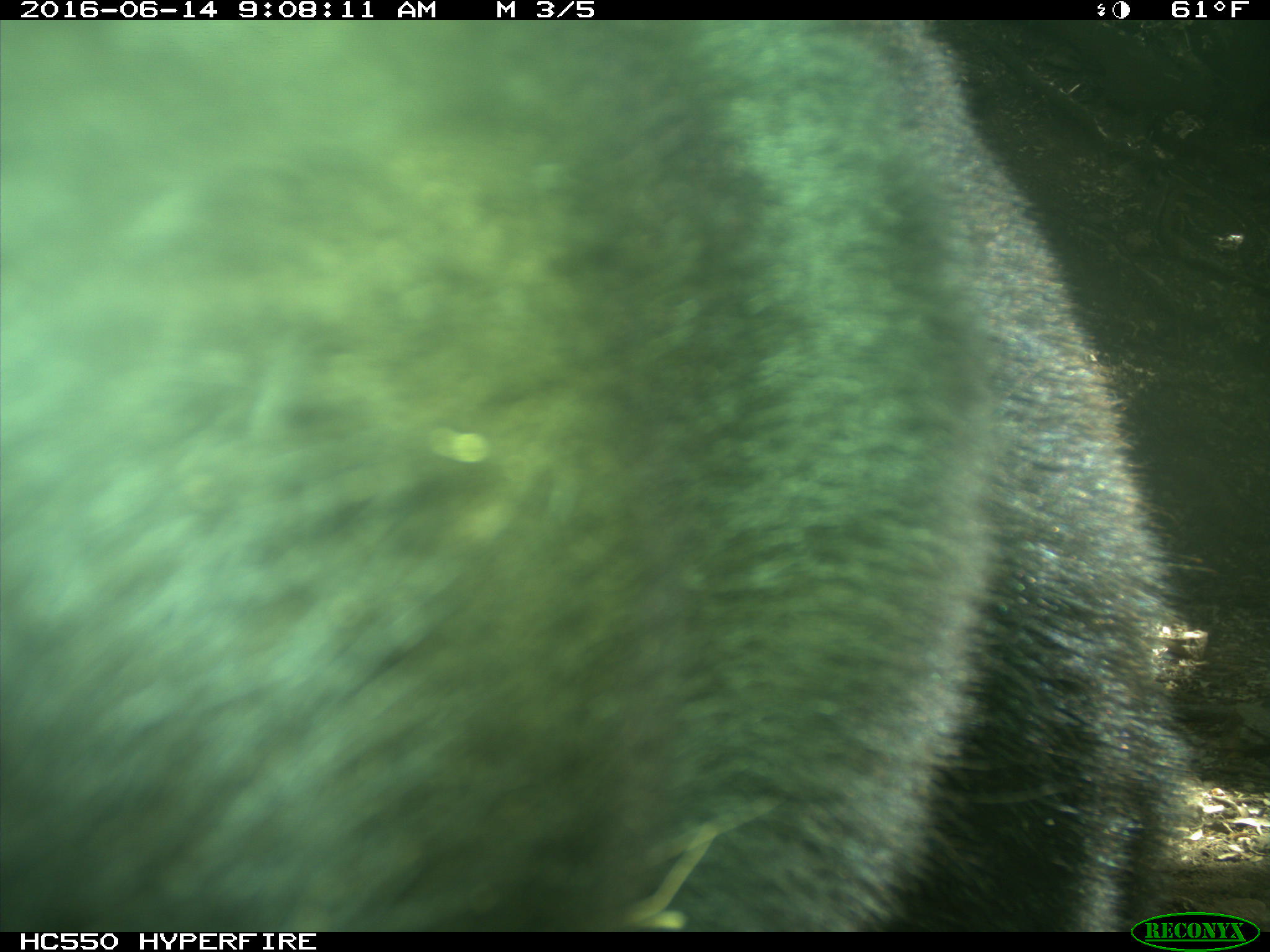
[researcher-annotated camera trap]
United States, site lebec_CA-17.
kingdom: Animalia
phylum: Chordata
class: Mammalia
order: Carnivora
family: Ursidae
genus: Ursus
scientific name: Ursus americanus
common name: american black bear